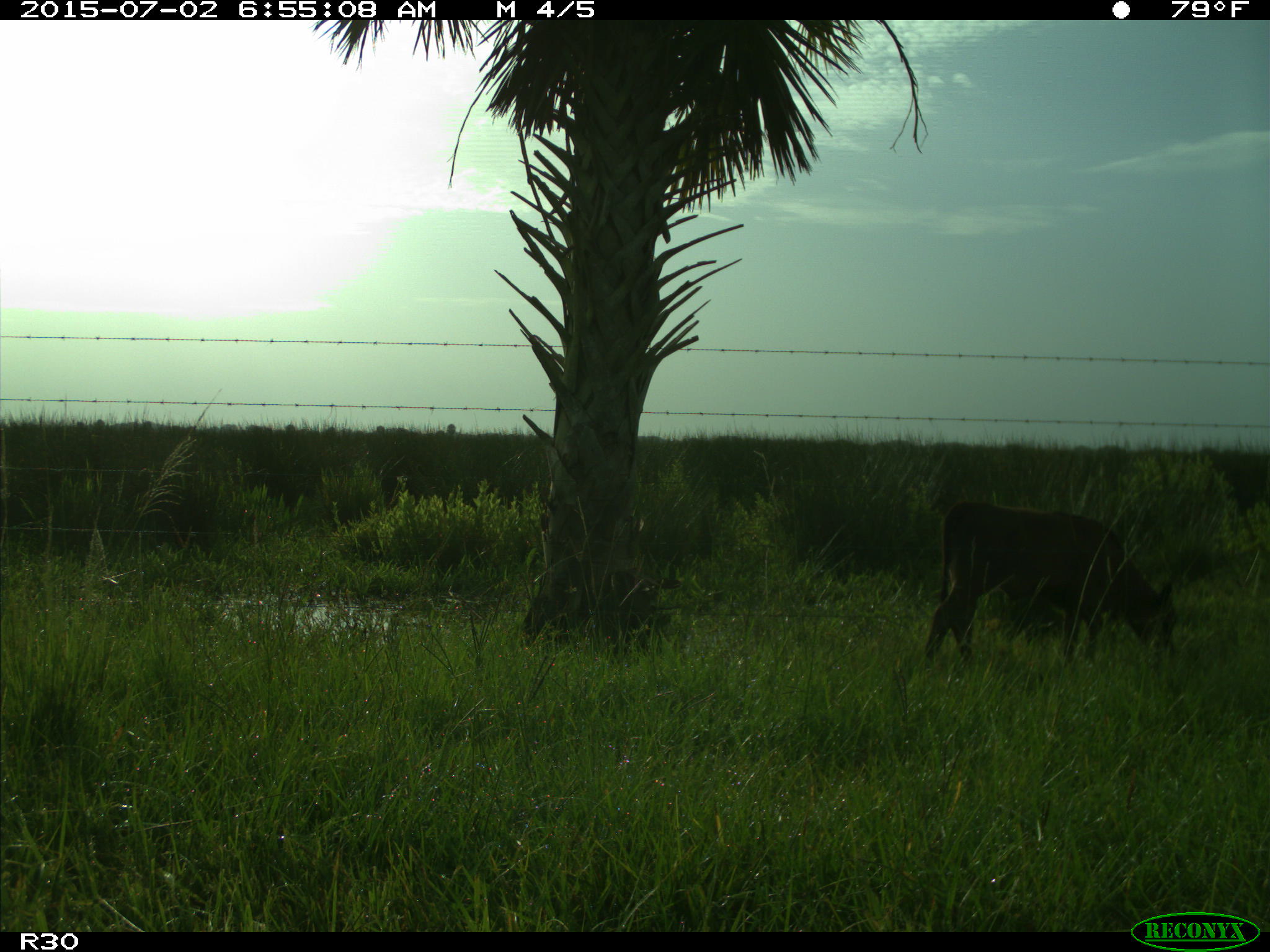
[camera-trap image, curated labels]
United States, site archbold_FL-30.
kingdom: Animalia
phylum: Chordata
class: Mammalia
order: Artiodactyla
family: Bovidae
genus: Bos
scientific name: Bos taurus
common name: domestic cow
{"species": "Bos taurus (domestic cow)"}